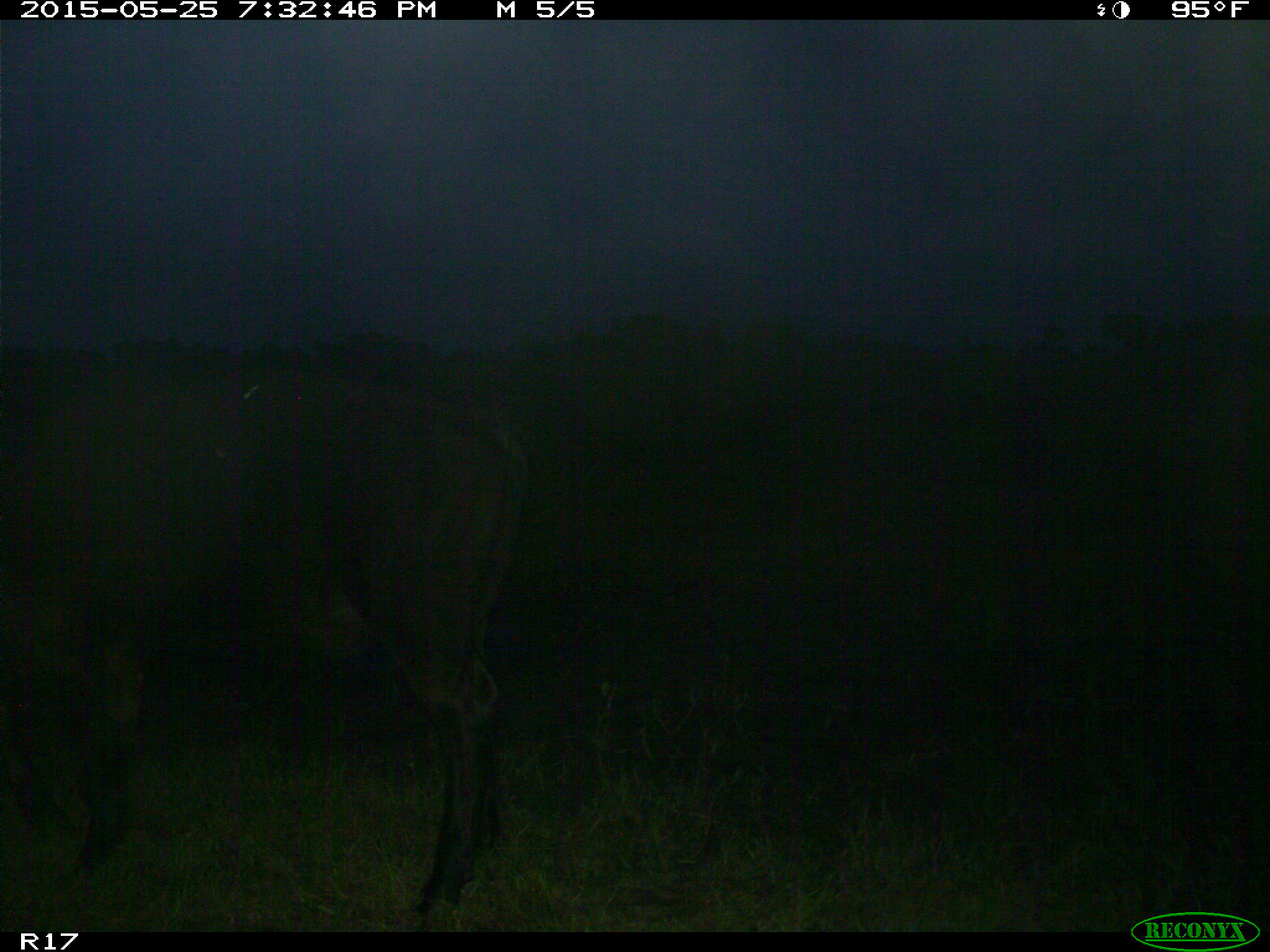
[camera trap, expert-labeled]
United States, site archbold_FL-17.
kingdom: Animalia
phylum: Chordata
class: Mammalia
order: Artiodactyla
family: Bovidae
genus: Bos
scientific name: Bos taurus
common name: domestic cow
Bos taurus (domestic cow).